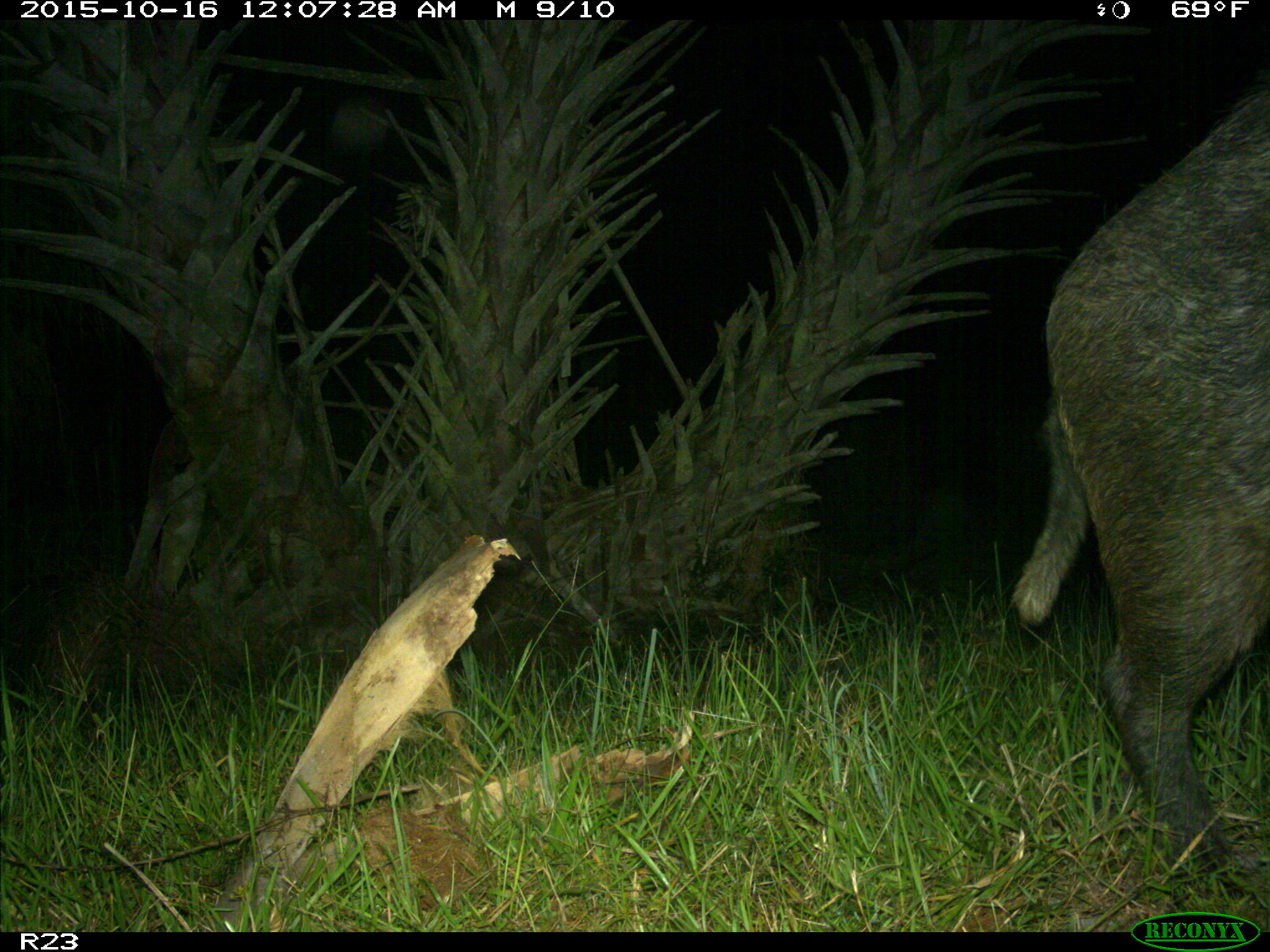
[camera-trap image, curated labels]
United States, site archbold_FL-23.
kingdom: Animalia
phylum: Chordata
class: Mammalia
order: Artiodactyla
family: Suidae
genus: Sus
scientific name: Sus scrofa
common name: wild boar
Sus scrofa (wild boar).